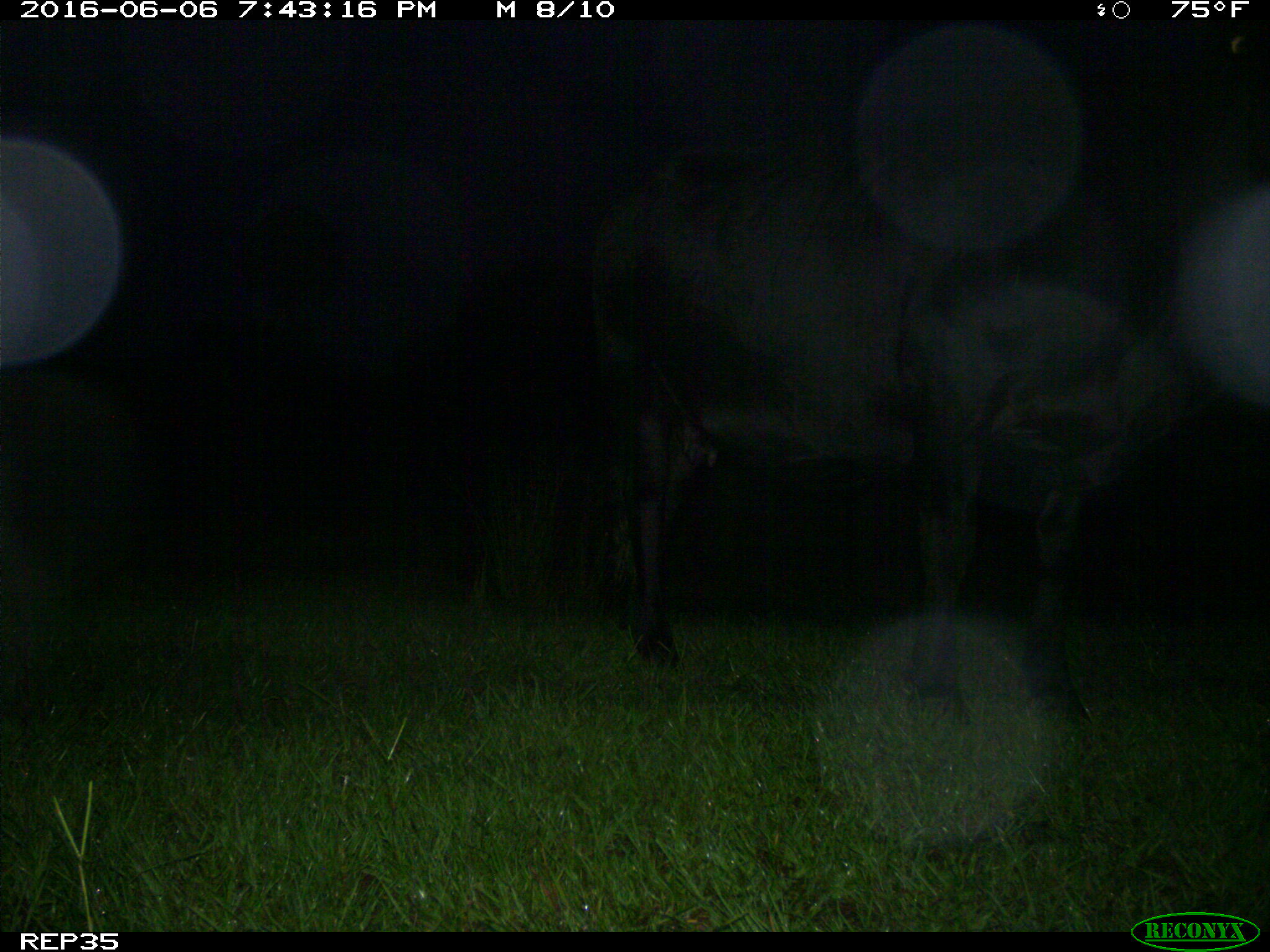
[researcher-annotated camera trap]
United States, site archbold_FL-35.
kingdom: Animalia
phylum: Chordata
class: Mammalia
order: Artiodactyla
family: Bovidae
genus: Bos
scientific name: Bos taurus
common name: domestic cow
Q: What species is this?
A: Bos taurus (domestic cow).